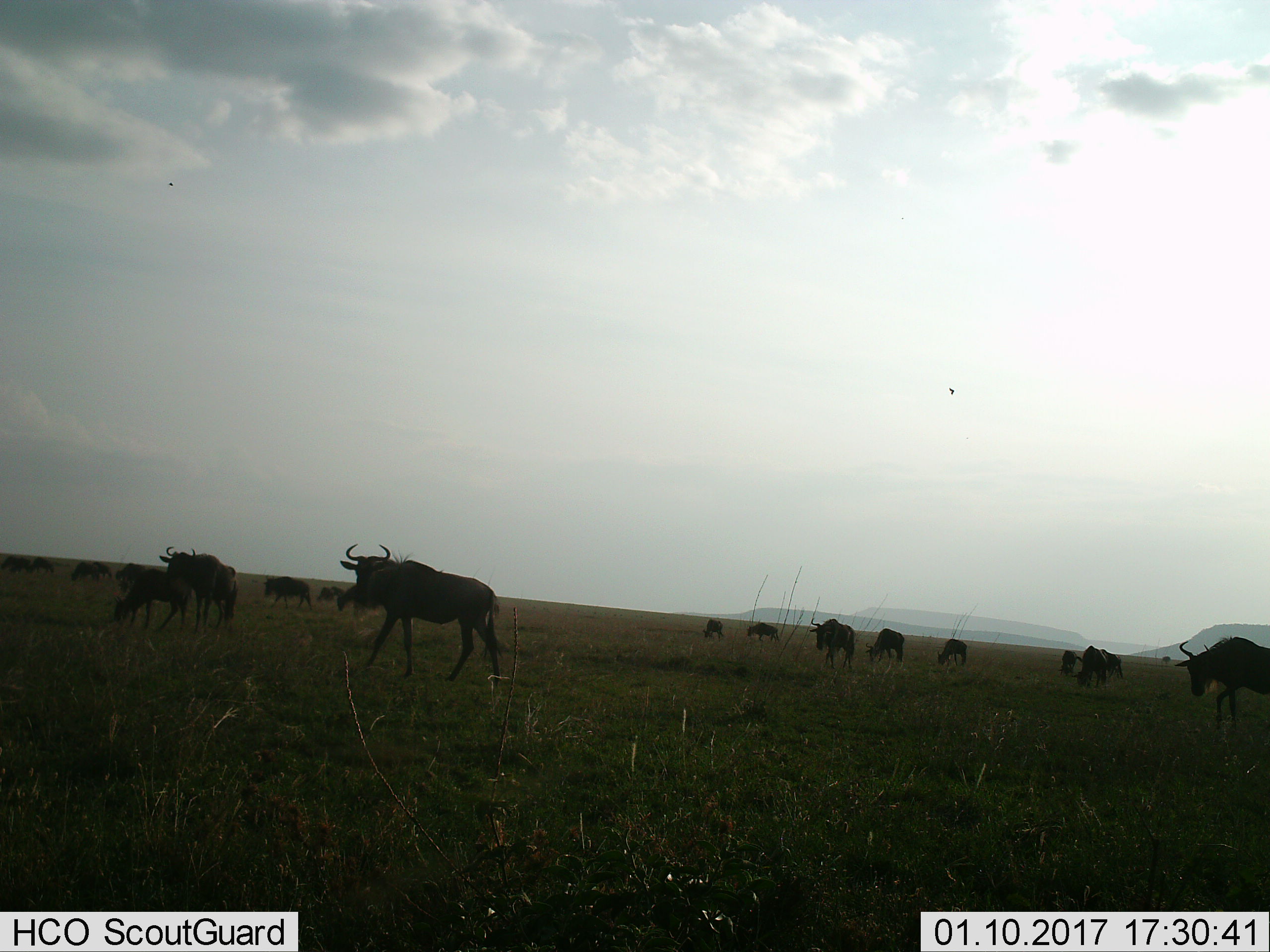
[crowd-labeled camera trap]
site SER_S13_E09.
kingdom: Animalia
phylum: Chordata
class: Mammalia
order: Artiodactyla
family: Bovidae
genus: Connochaetes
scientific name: Connochaetes taurinus taurinus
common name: blue wildebeest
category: wildebeestblue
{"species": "wildebeestblue (blue wildebeest) (Connochaetes taurinus taurinus)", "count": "11-50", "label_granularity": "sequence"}